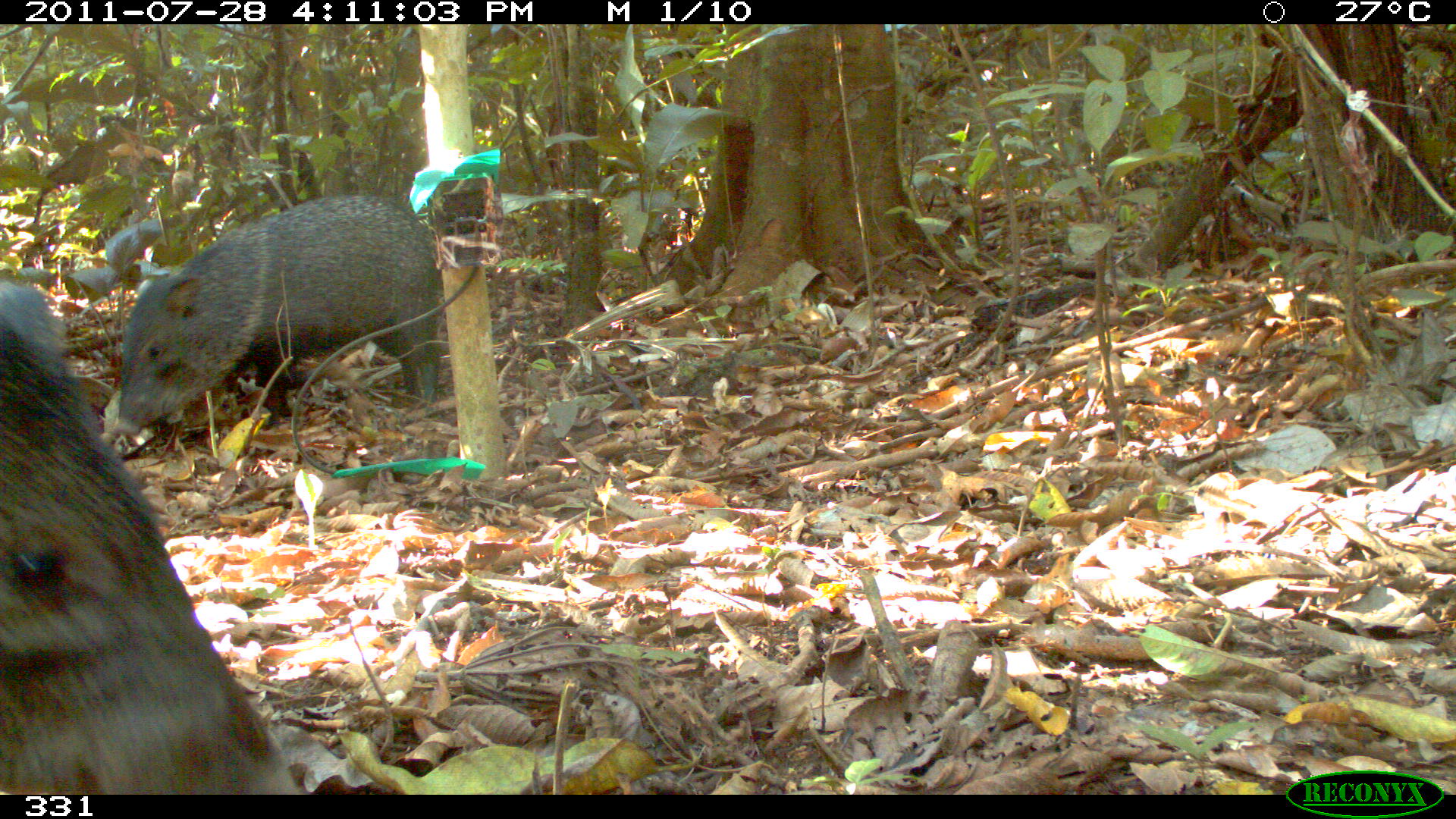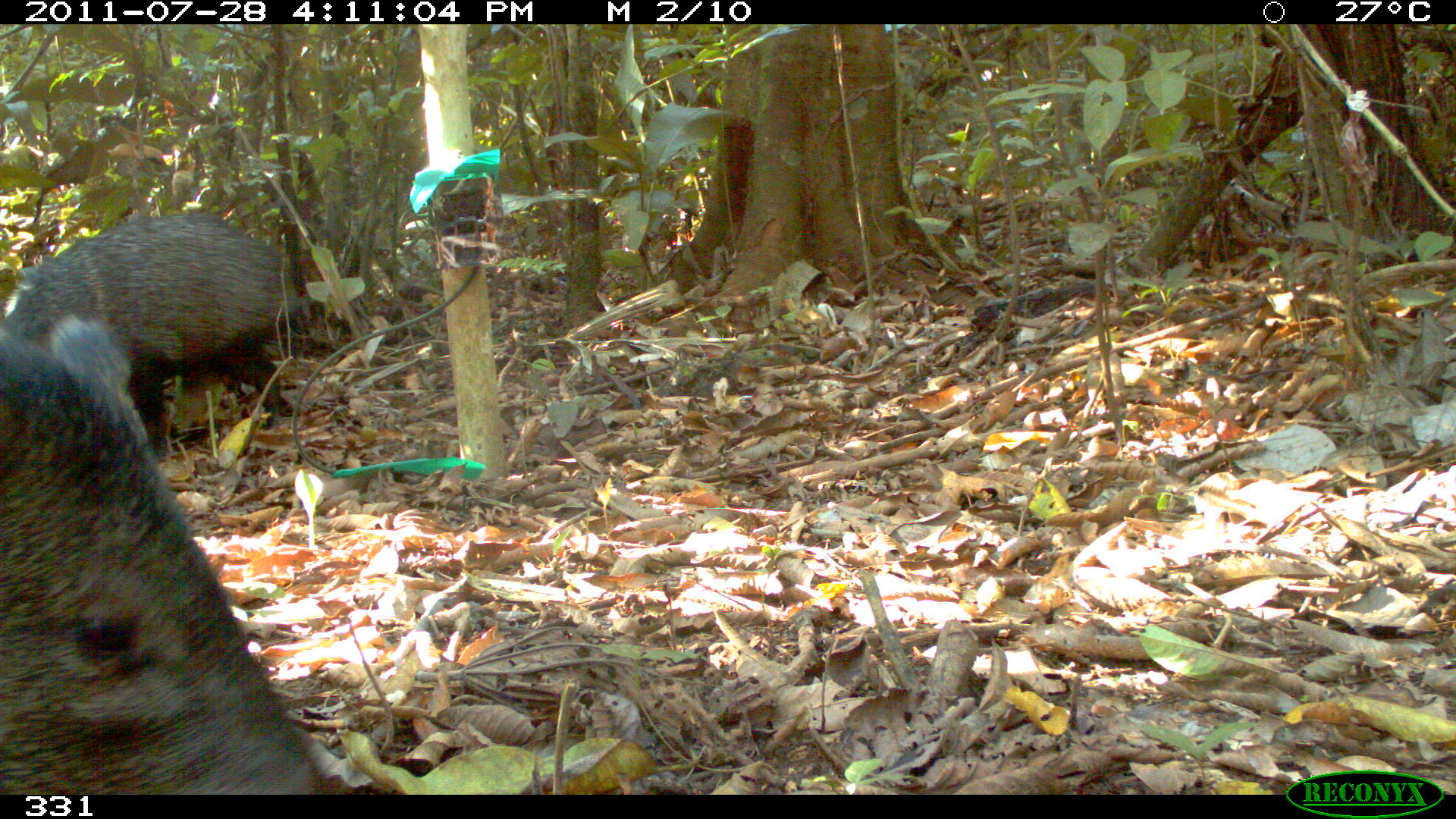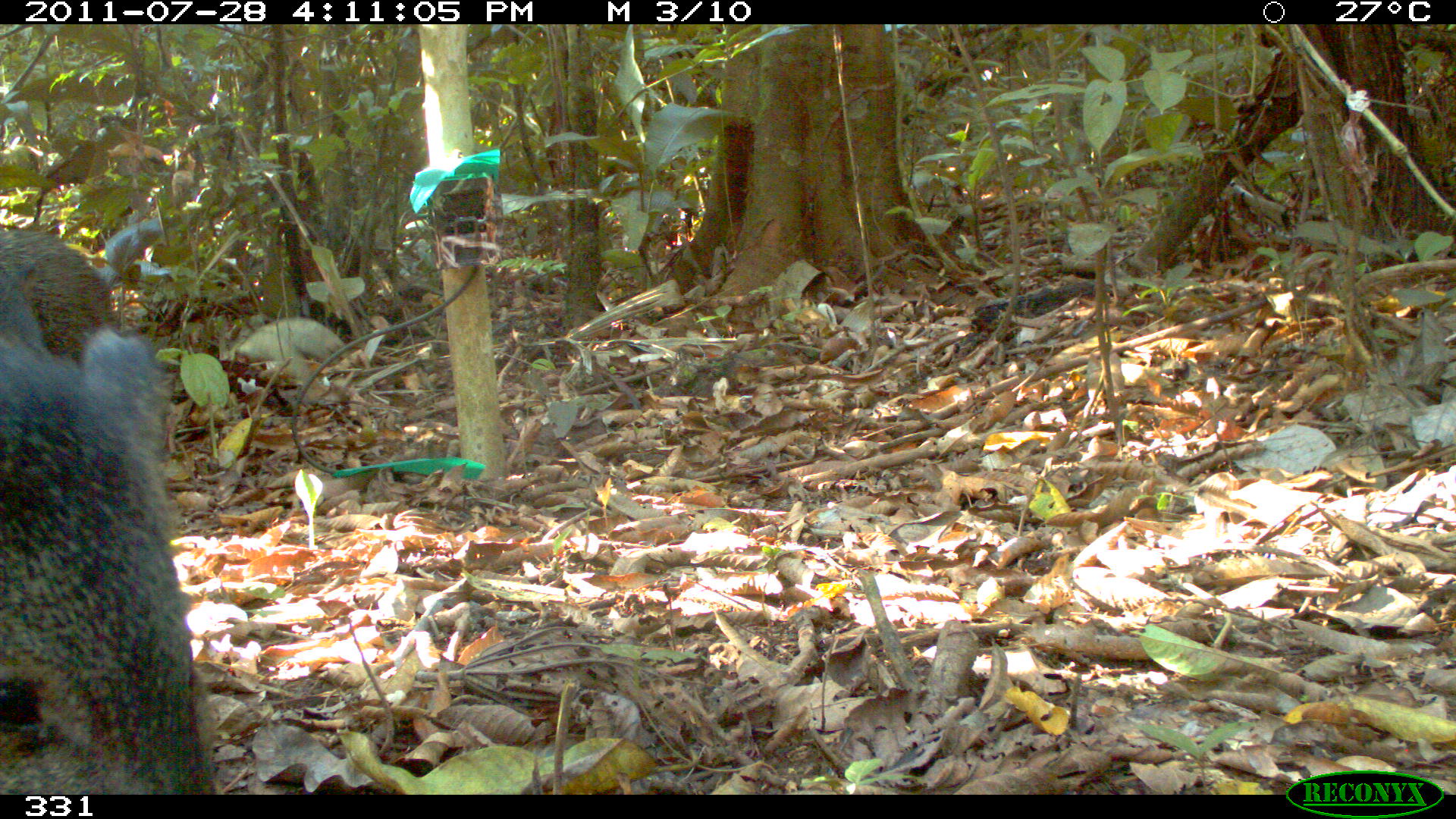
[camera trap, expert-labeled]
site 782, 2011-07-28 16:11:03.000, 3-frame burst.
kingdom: Animalia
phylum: Chordata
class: Mammalia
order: Artiodactyla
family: Tayassuidae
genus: Pecari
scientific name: Pecari tajacu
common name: collared peccary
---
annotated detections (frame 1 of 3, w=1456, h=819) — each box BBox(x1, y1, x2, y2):
pecari tajacu: BBox(0, 276, 307, 795); BBox(111, 194, 439, 438)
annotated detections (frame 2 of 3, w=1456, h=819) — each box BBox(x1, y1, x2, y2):
pecari tajacu: BBox(0, 319, 341, 794); BBox(0, 210, 310, 461)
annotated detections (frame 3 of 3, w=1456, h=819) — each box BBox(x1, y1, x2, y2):
pecari tajacu: BBox(0, 327, 213, 795); BBox(0, 226, 113, 354)